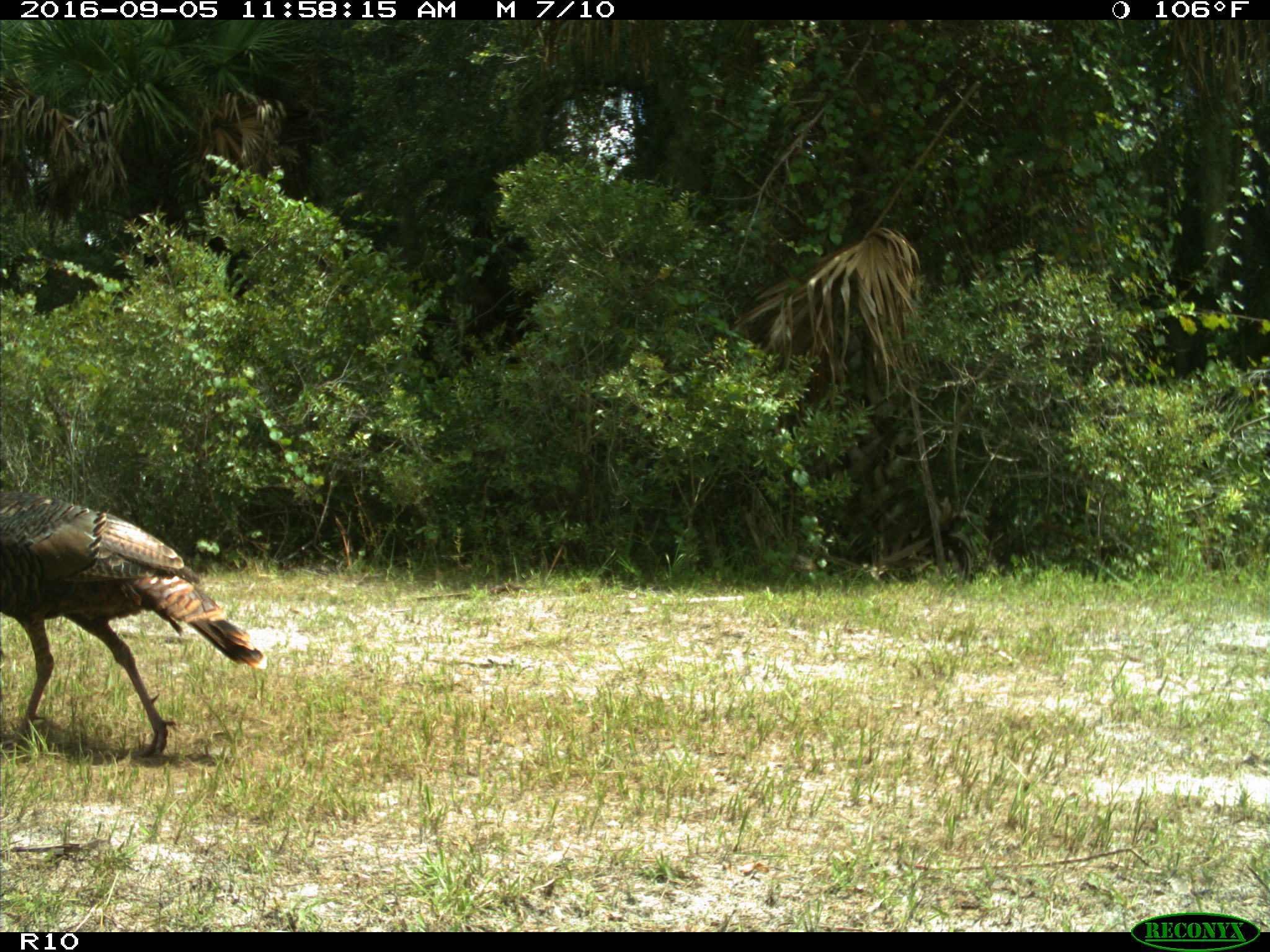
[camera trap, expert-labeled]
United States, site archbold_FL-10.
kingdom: Animalia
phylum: Chordata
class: Aves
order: Galliformes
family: Phasianidae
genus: Meleagris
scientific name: Meleagris gallopavo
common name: wild turkey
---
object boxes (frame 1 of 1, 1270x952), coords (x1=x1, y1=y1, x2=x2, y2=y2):
animal: (x1=0, y1=488, x2=266, y2=764)